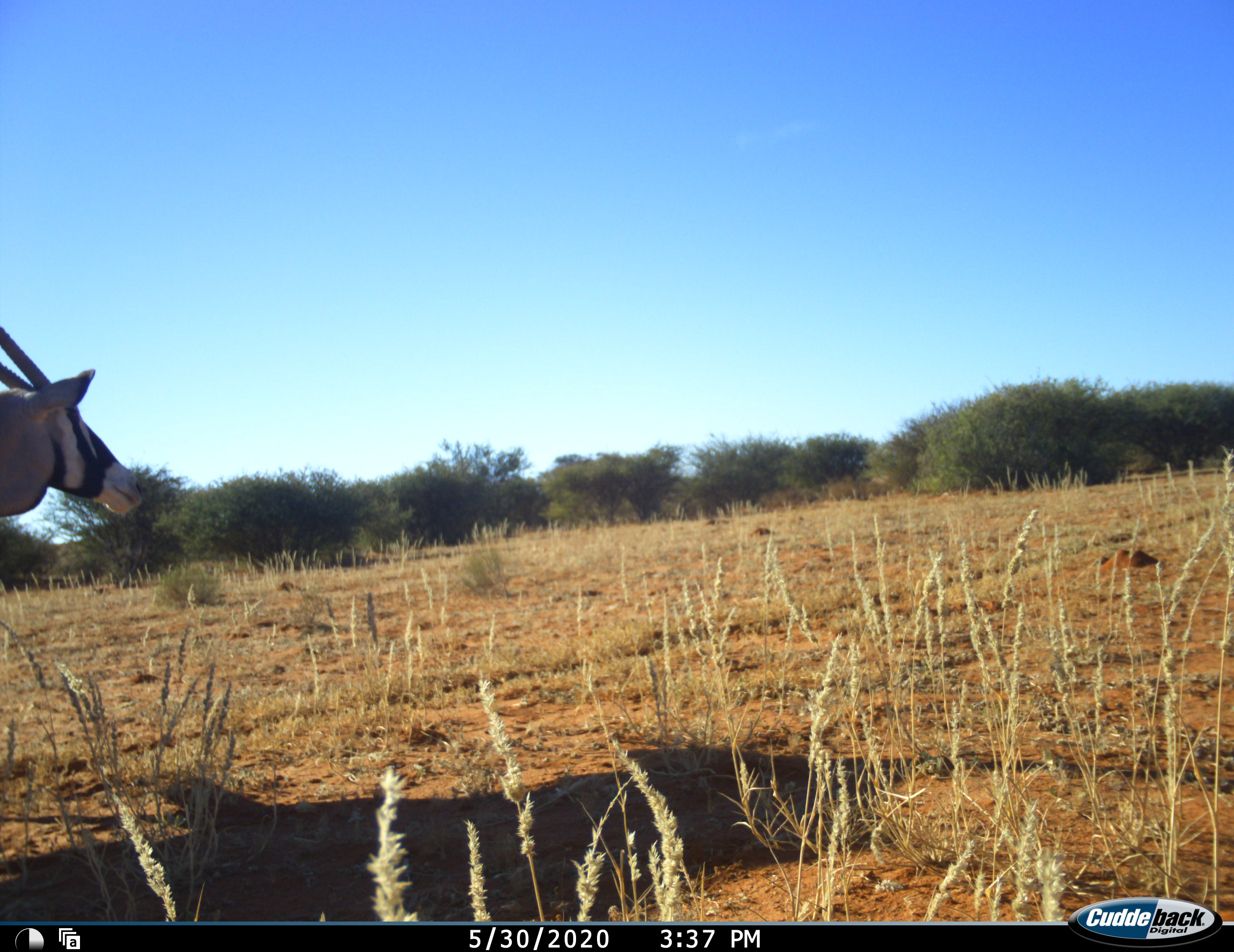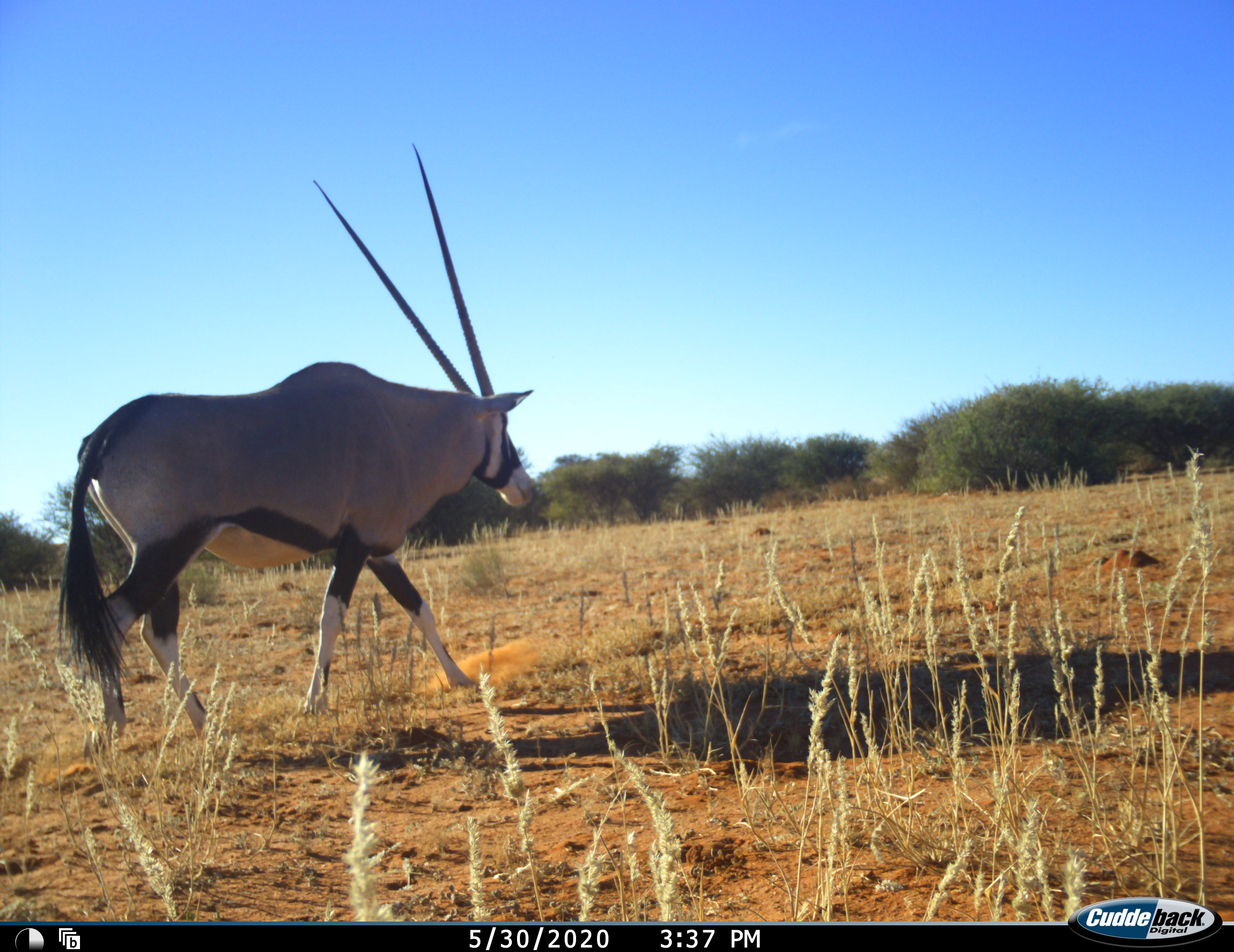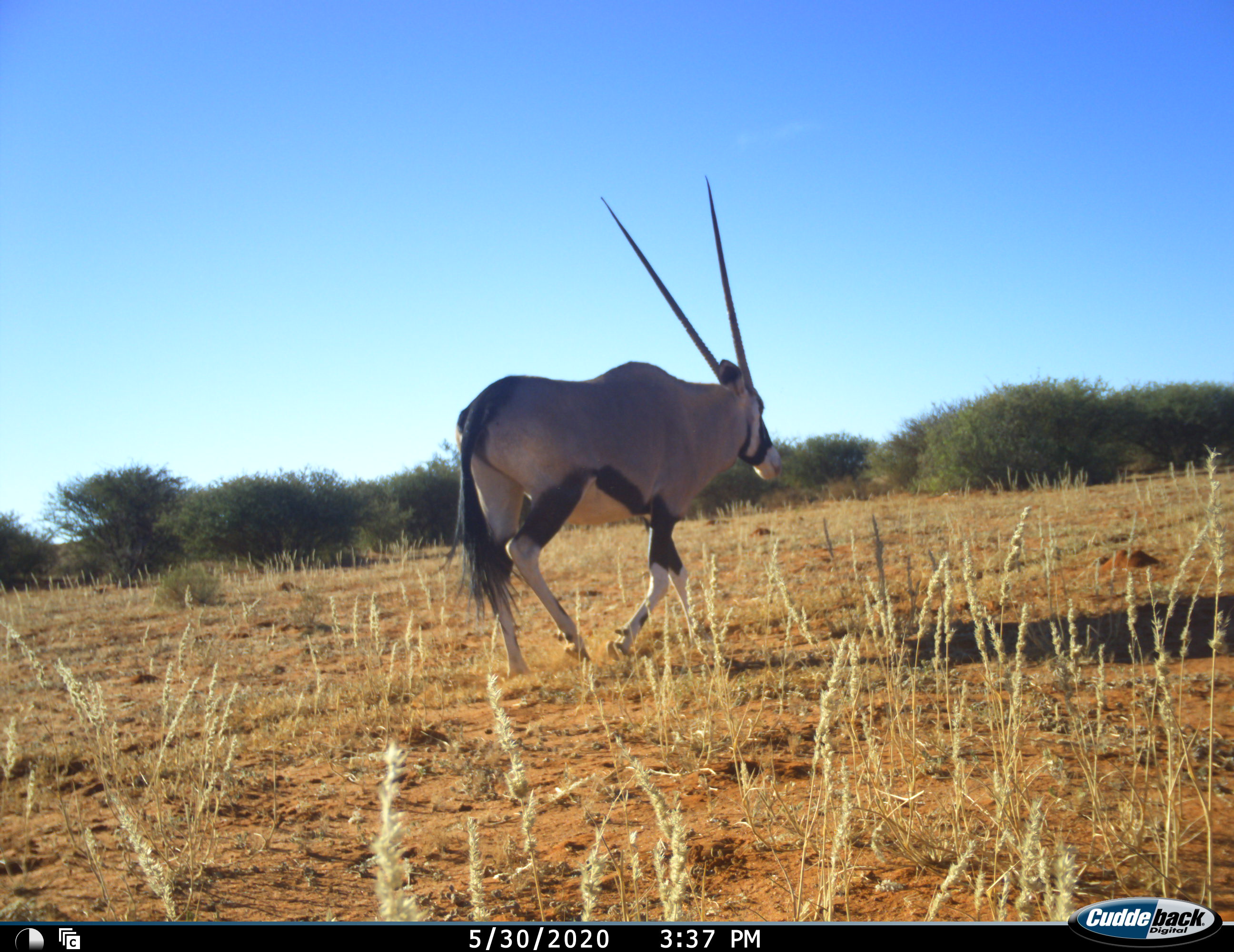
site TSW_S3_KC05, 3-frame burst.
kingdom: Animalia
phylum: Chordata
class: Mammalia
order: Artiodactyla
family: Bovidae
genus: Oryx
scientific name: Oryx gazella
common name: gemsbok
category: oryx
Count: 1.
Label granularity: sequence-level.